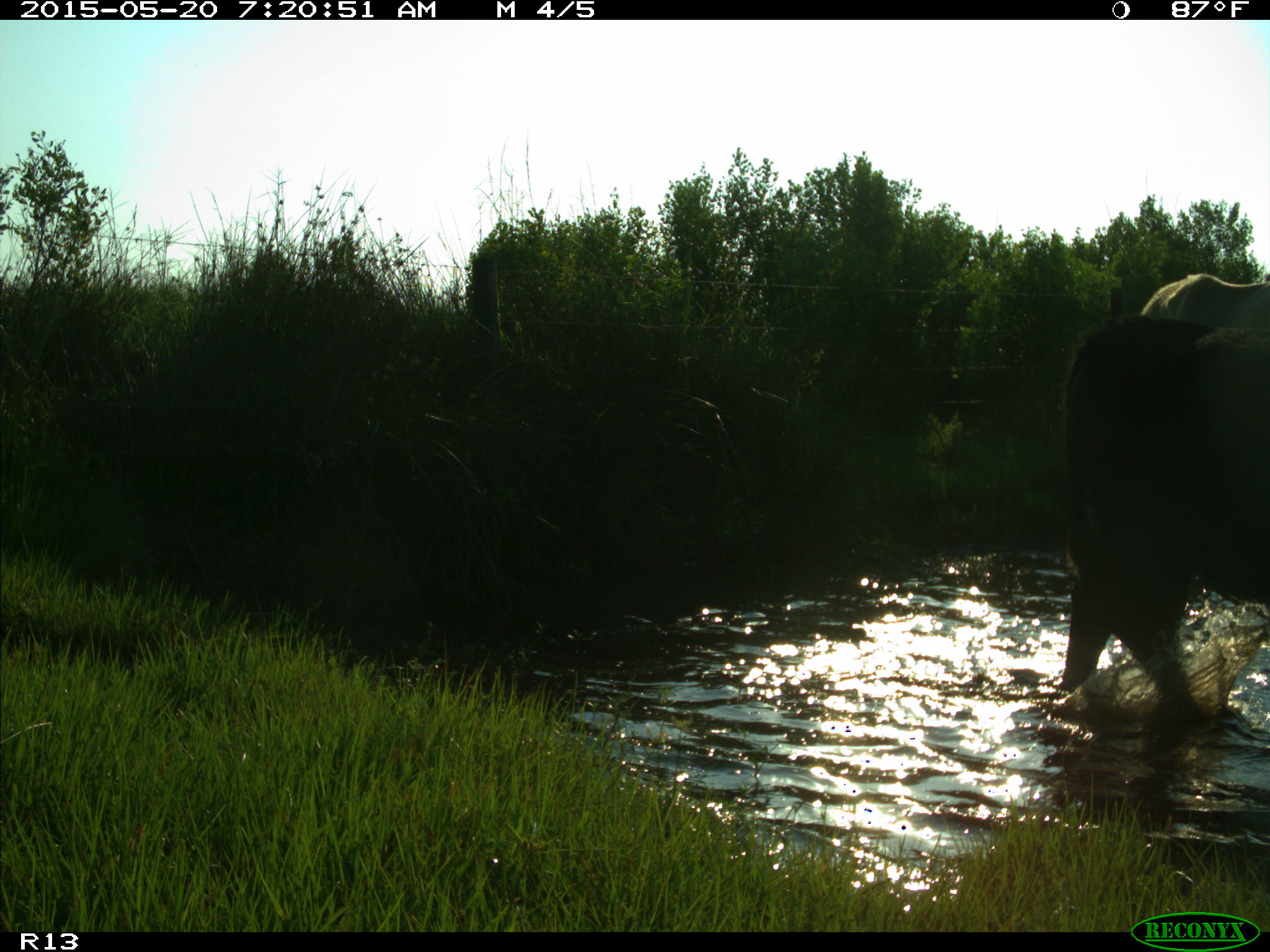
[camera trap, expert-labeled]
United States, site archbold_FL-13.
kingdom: Animalia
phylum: Chordata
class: Mammalia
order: Artiodactyla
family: Bovidae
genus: Bos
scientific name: Bos taurus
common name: domestic cow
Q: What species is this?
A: Bos taurus (domestic cow).